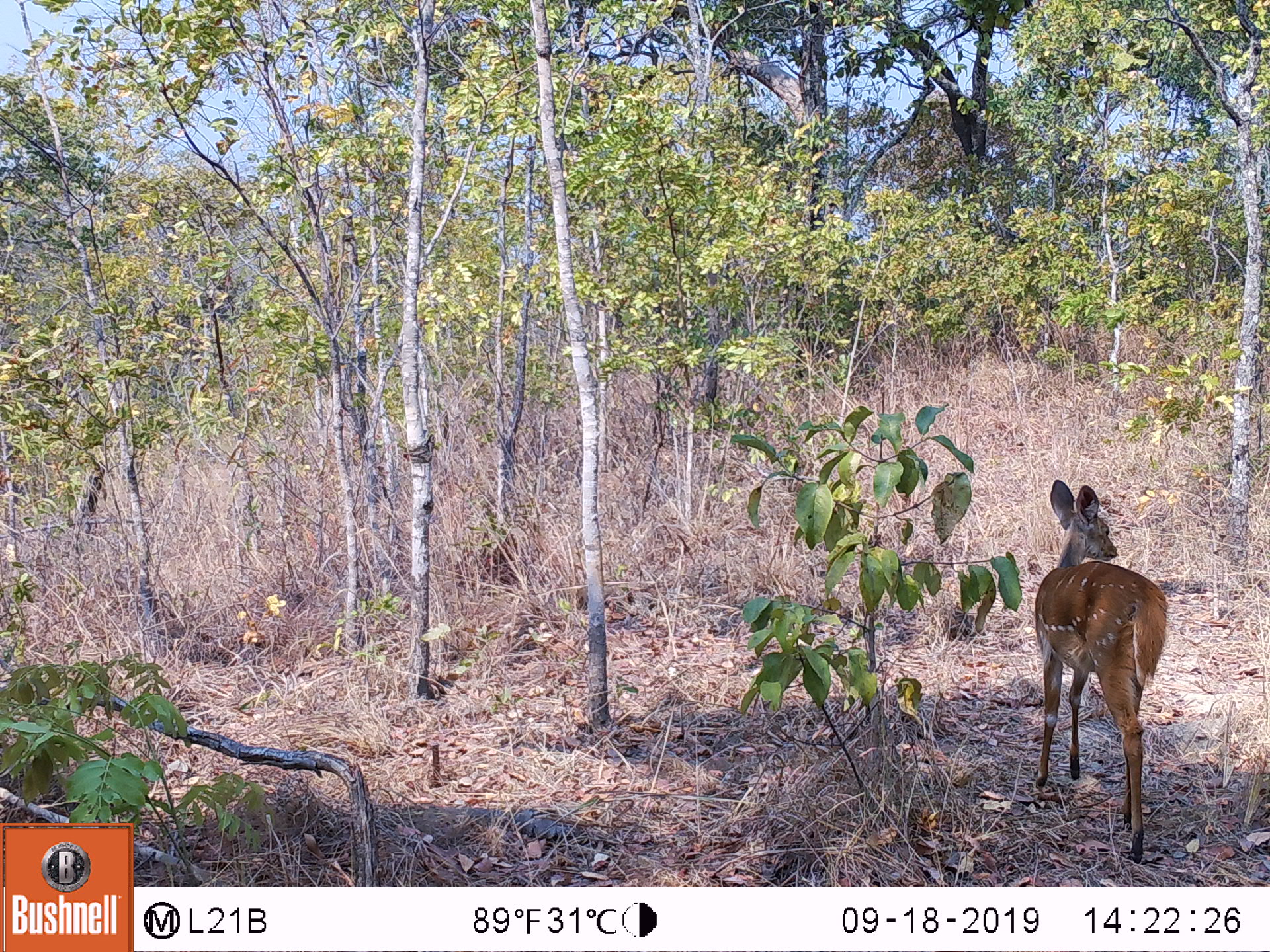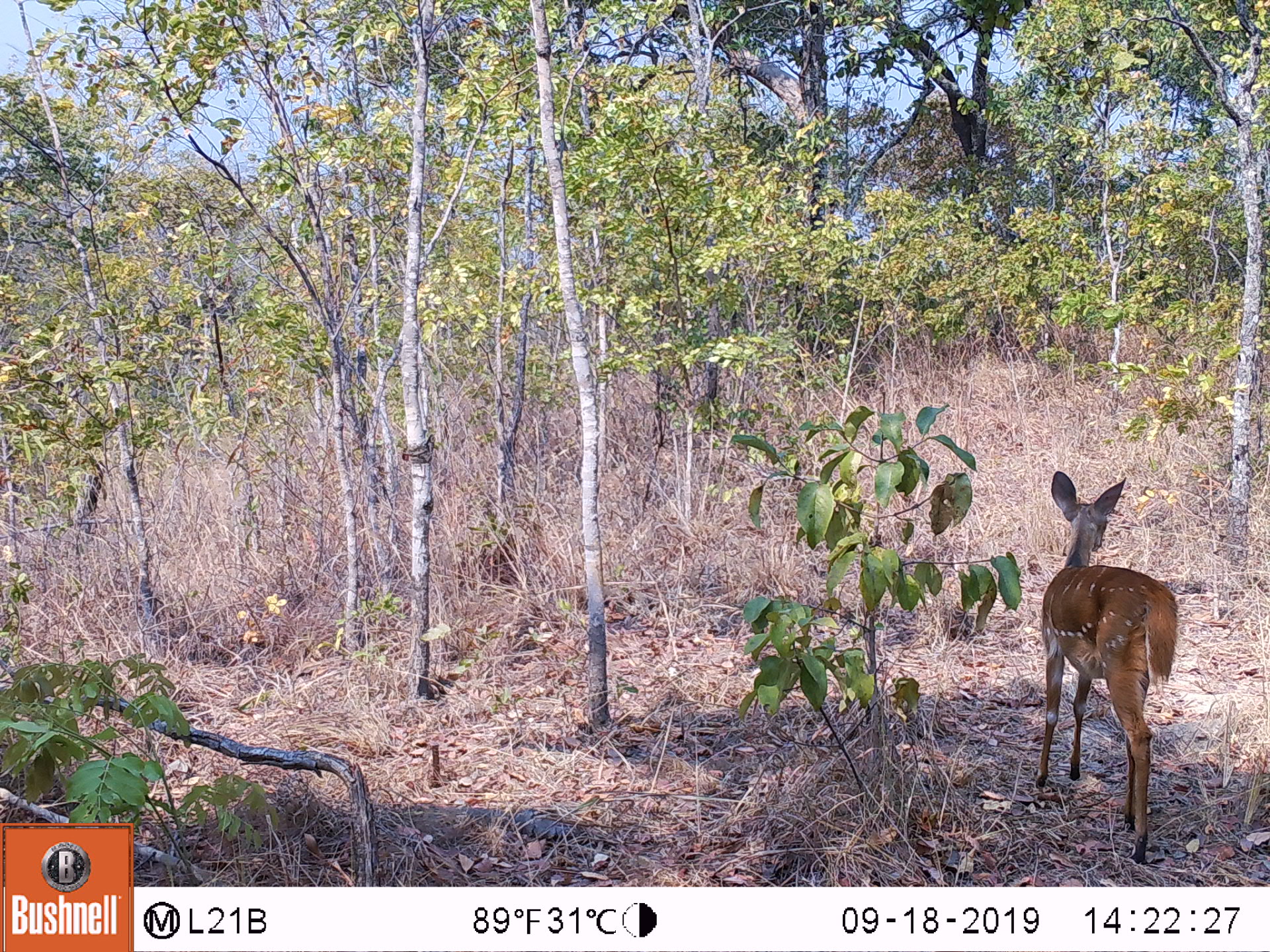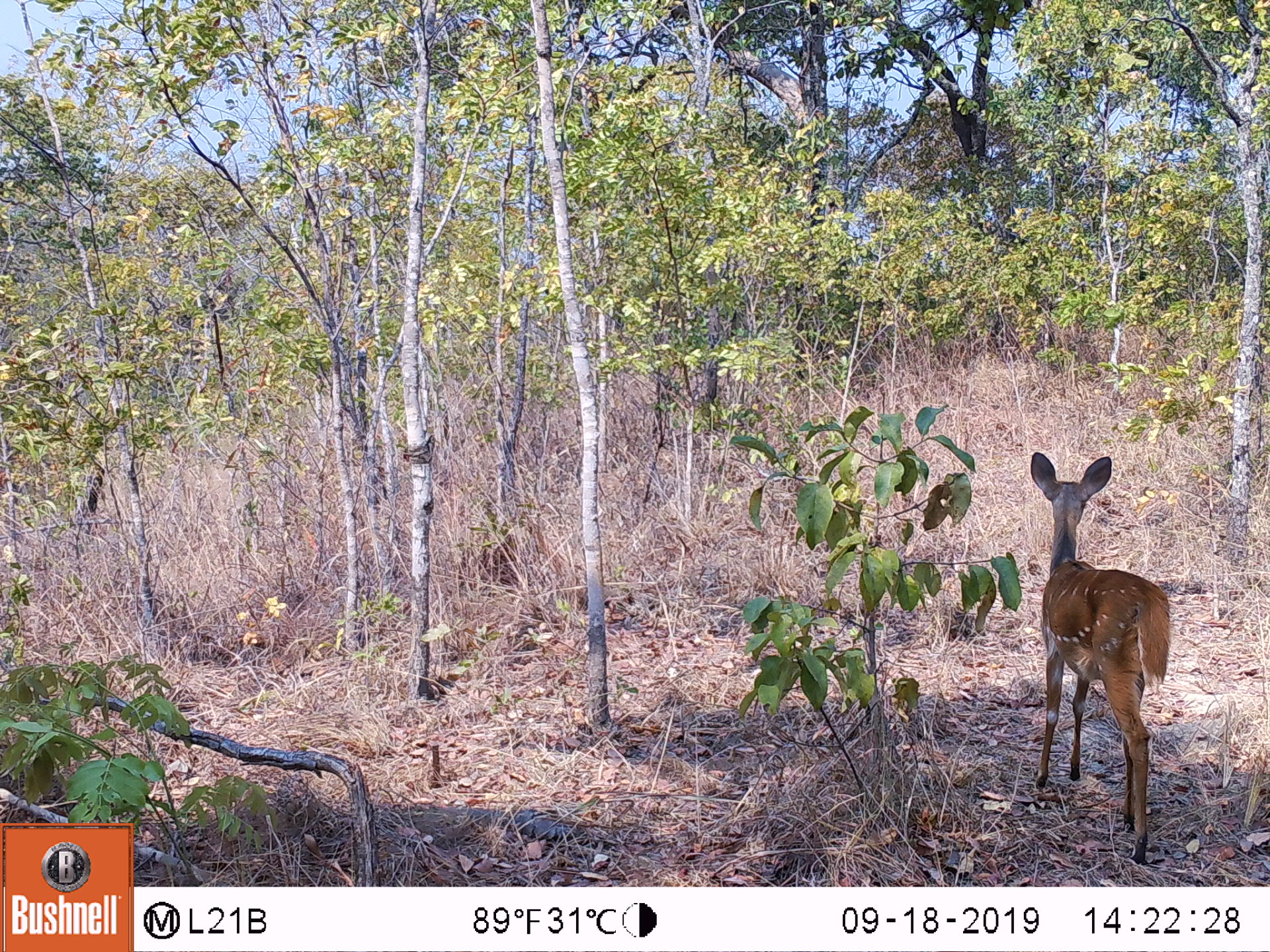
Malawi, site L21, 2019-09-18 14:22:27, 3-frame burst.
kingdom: Animalia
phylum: Chordata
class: Mammalia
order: Artiodactyla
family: Bovidae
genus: Tragelaphus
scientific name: Tragelaphus sylvaticus sylvaticus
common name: cape bushbuck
Cape bushbuck (Tragelaphus sylvaticus sylvaticus), count 1.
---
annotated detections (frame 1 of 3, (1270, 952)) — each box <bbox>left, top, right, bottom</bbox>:
cape bushbuck: <bbox>1034, 476, 1168, 850</bbox>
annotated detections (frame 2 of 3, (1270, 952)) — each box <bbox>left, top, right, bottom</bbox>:
cape bushbuck: <bbox>1030, 468, 1182, 861</bbox>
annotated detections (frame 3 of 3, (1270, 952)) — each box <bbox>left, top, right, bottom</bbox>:
cape bushbuck: <bbox>1023, 447, 1170, 861</bbox>